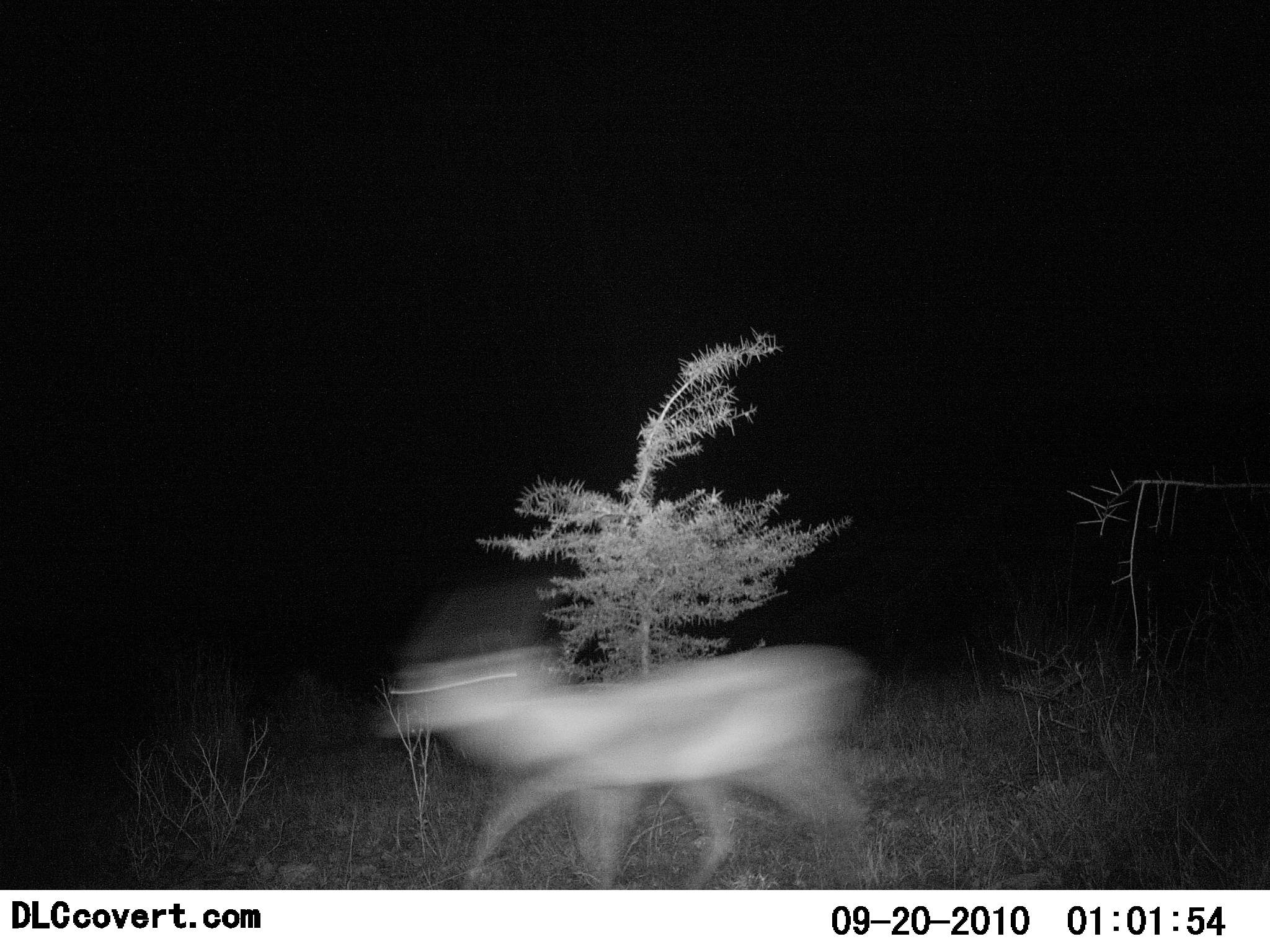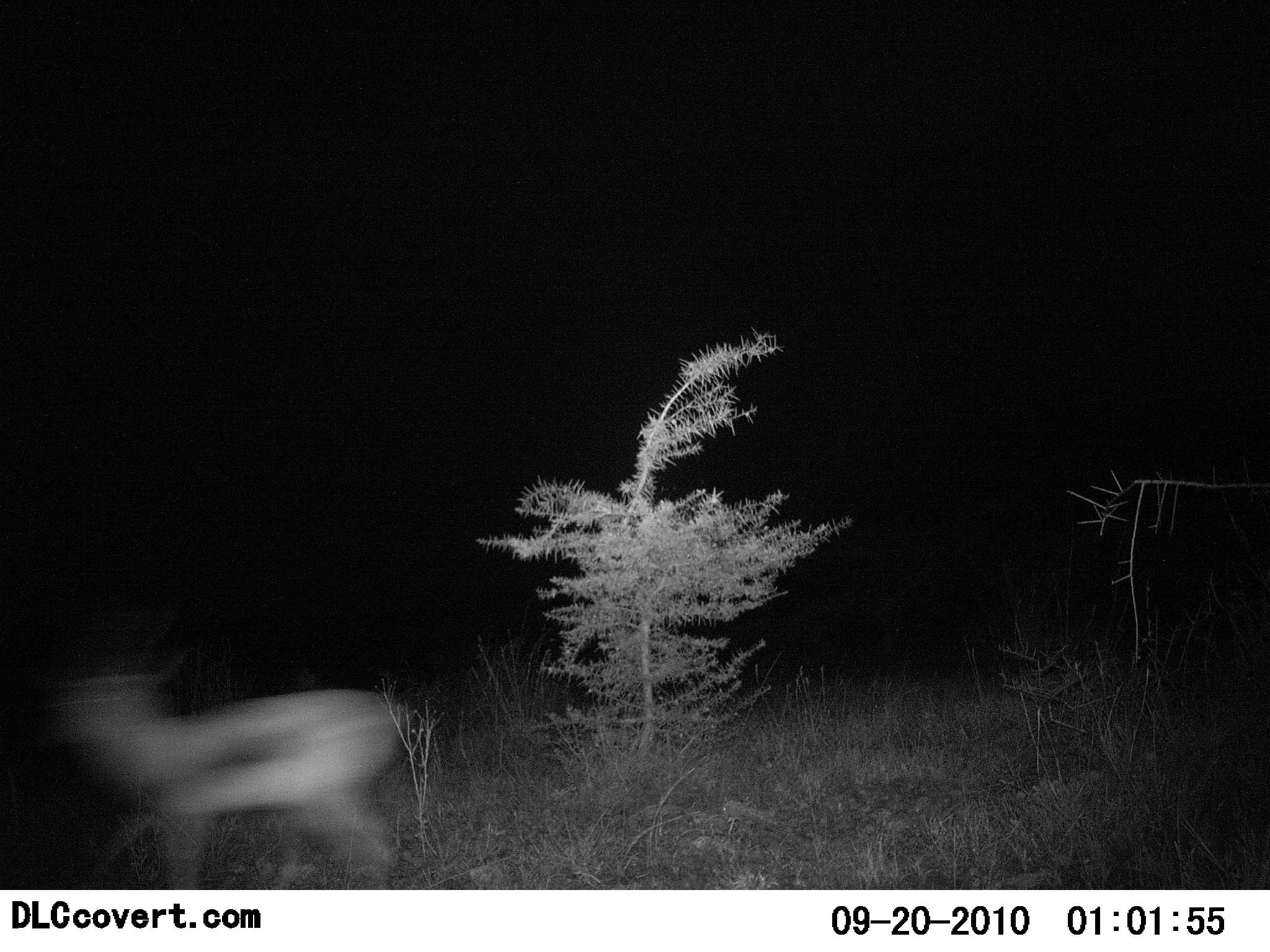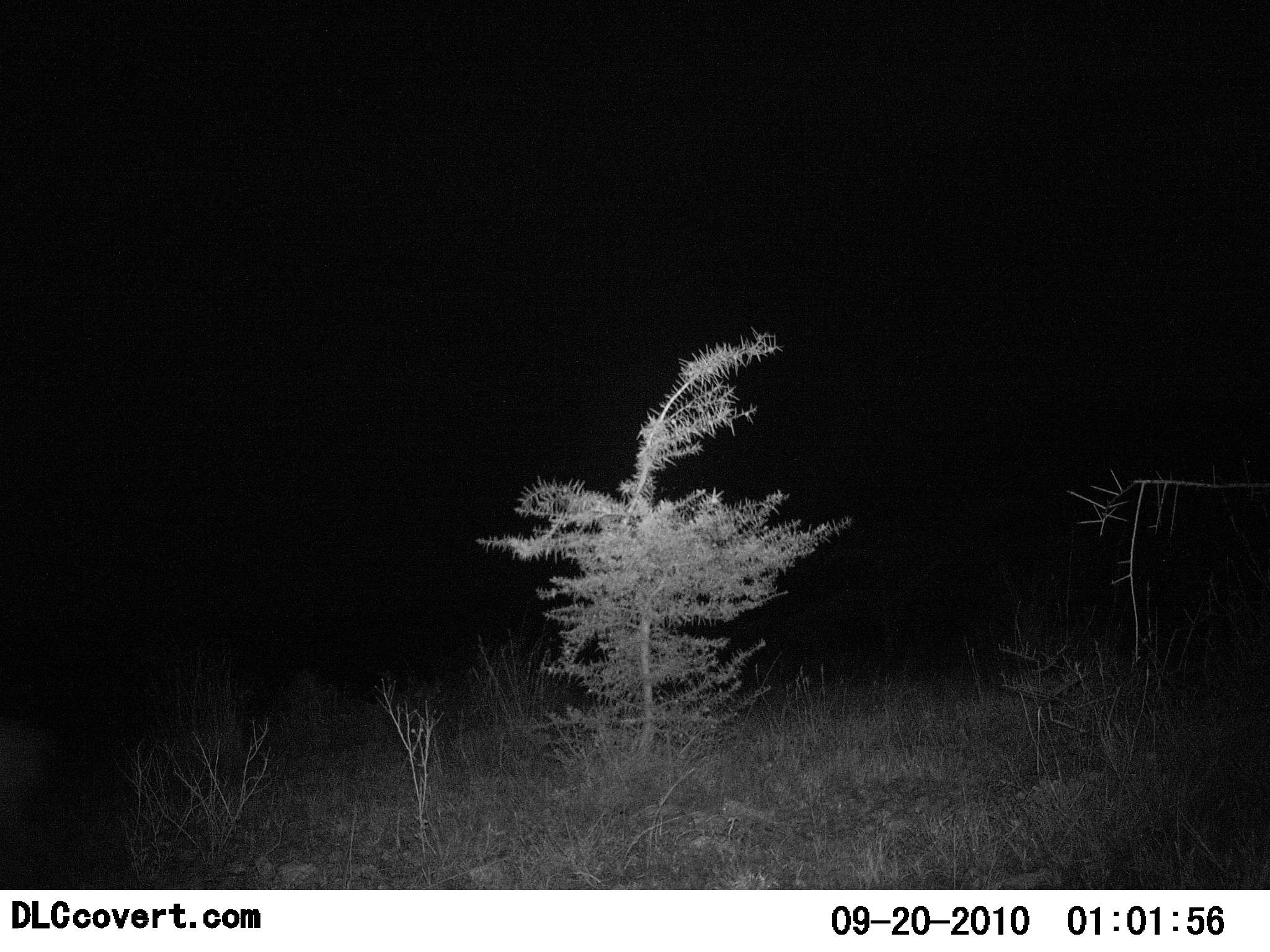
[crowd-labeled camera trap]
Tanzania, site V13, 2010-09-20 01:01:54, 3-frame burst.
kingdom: Animalia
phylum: Chordata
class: Mammalia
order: Artiodactyla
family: Bovidae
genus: Eudorcas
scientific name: Eudorcas thomsonii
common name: thomson's gazelle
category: gazellethomsons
Gazellethomsons (thomson's gazelle) (Eudorcas thomsonii), count 1. Behavior (volunteer vote fractions): standing 0%, resting 0%, moving 100%, interacting 0%. Young present (vote fraction): 0%. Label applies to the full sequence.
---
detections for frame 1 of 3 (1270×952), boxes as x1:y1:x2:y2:
animal: 380:644:876:891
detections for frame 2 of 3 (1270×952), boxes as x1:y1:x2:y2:
animal: 60:679:416:889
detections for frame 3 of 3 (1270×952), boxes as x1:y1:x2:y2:
animal: 0:723:44:842